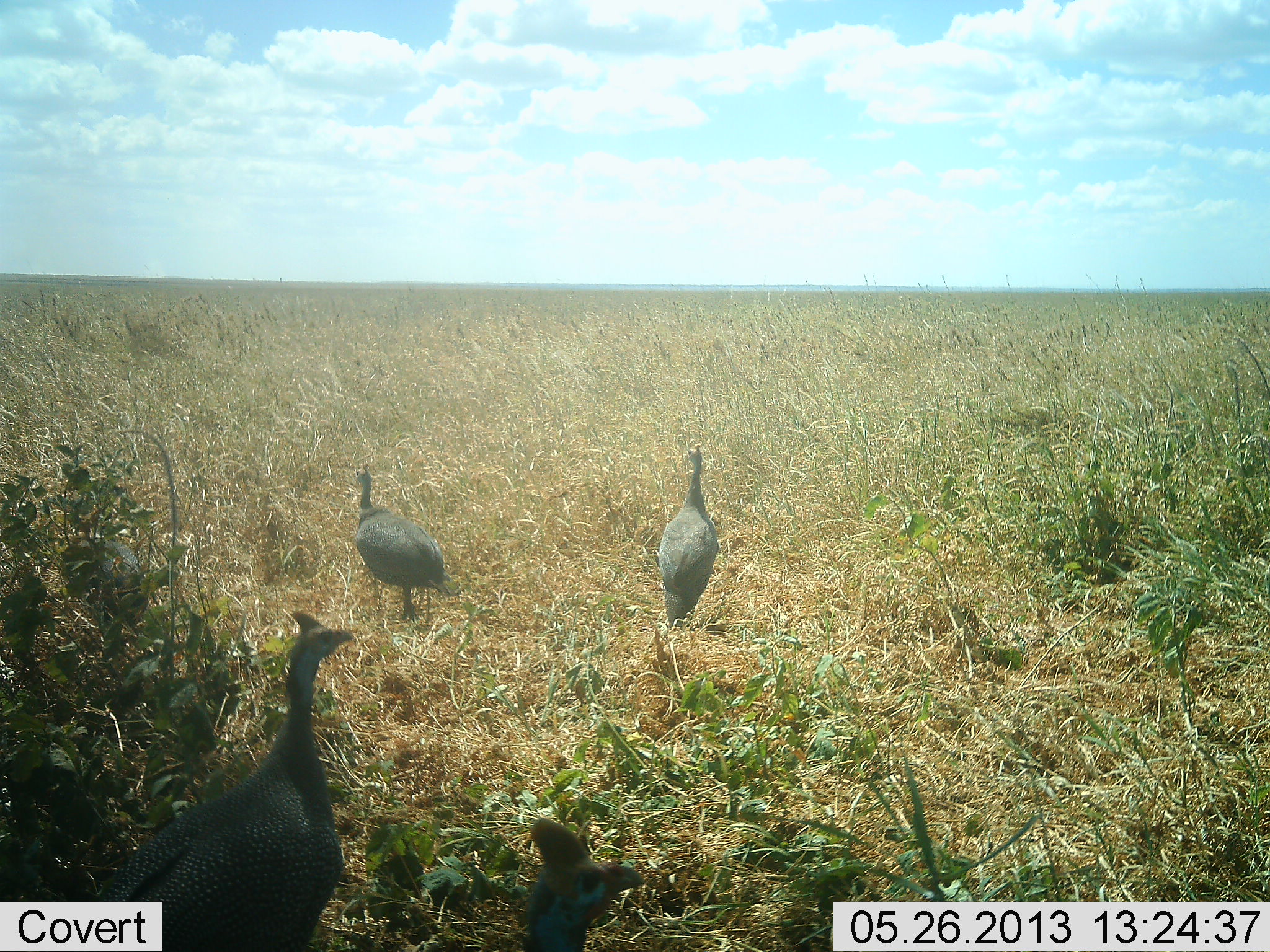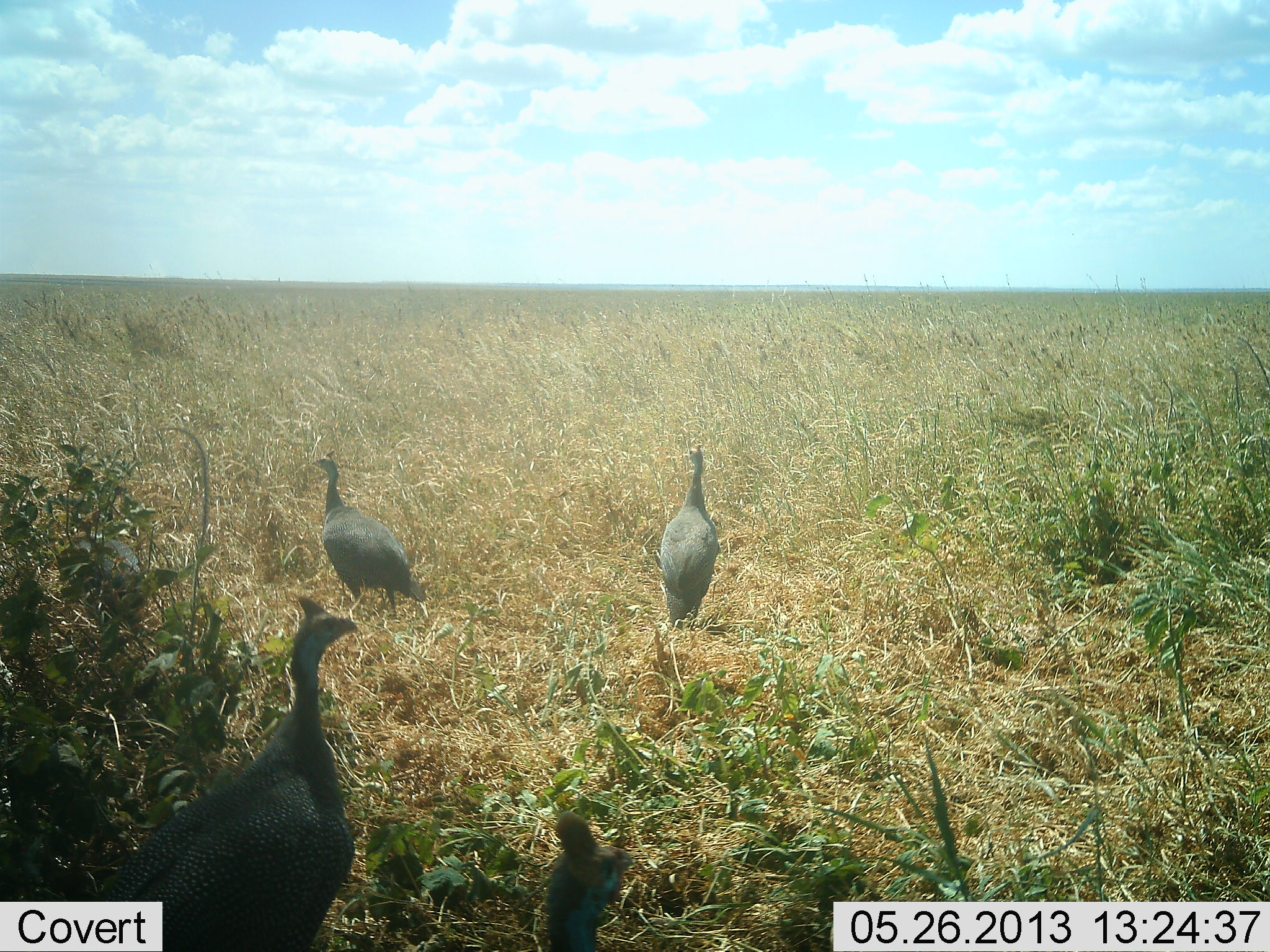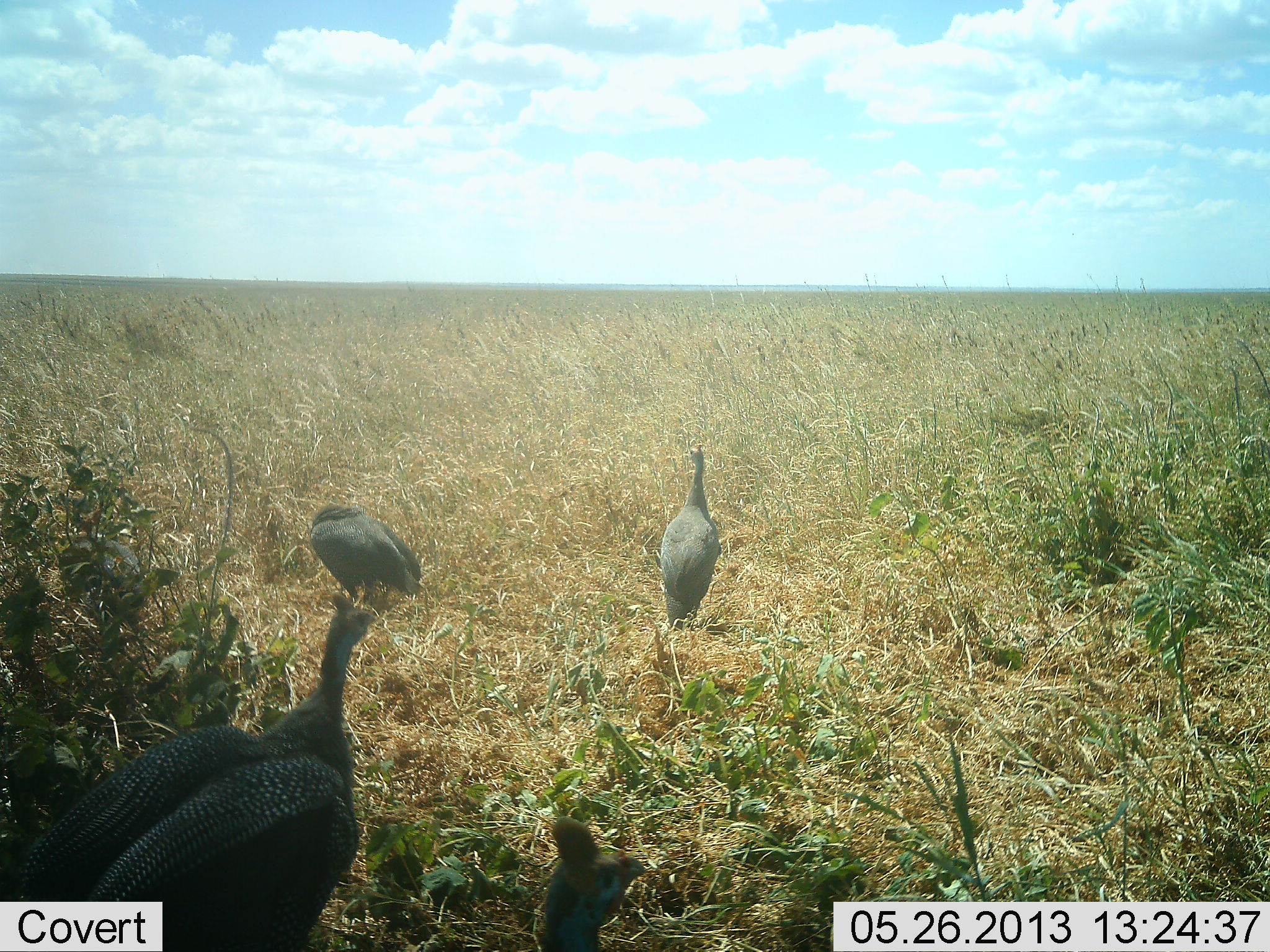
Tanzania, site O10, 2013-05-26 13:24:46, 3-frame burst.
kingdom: Animalia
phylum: Chordata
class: Aves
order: Galliformes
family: Numididae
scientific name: Numididae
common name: guinea fowl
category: guineafowl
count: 4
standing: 64%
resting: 11%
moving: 46%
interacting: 0%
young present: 4%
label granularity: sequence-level